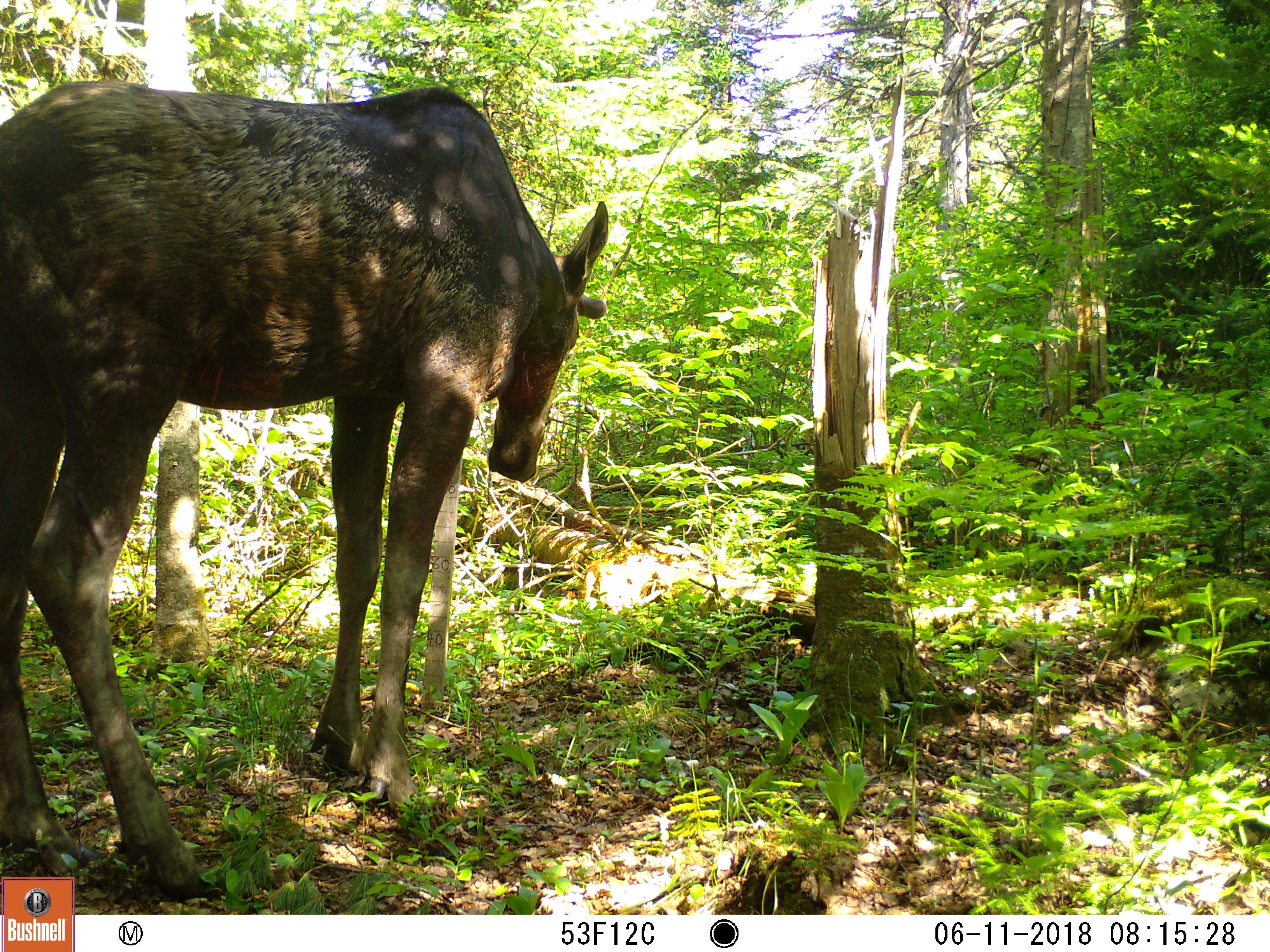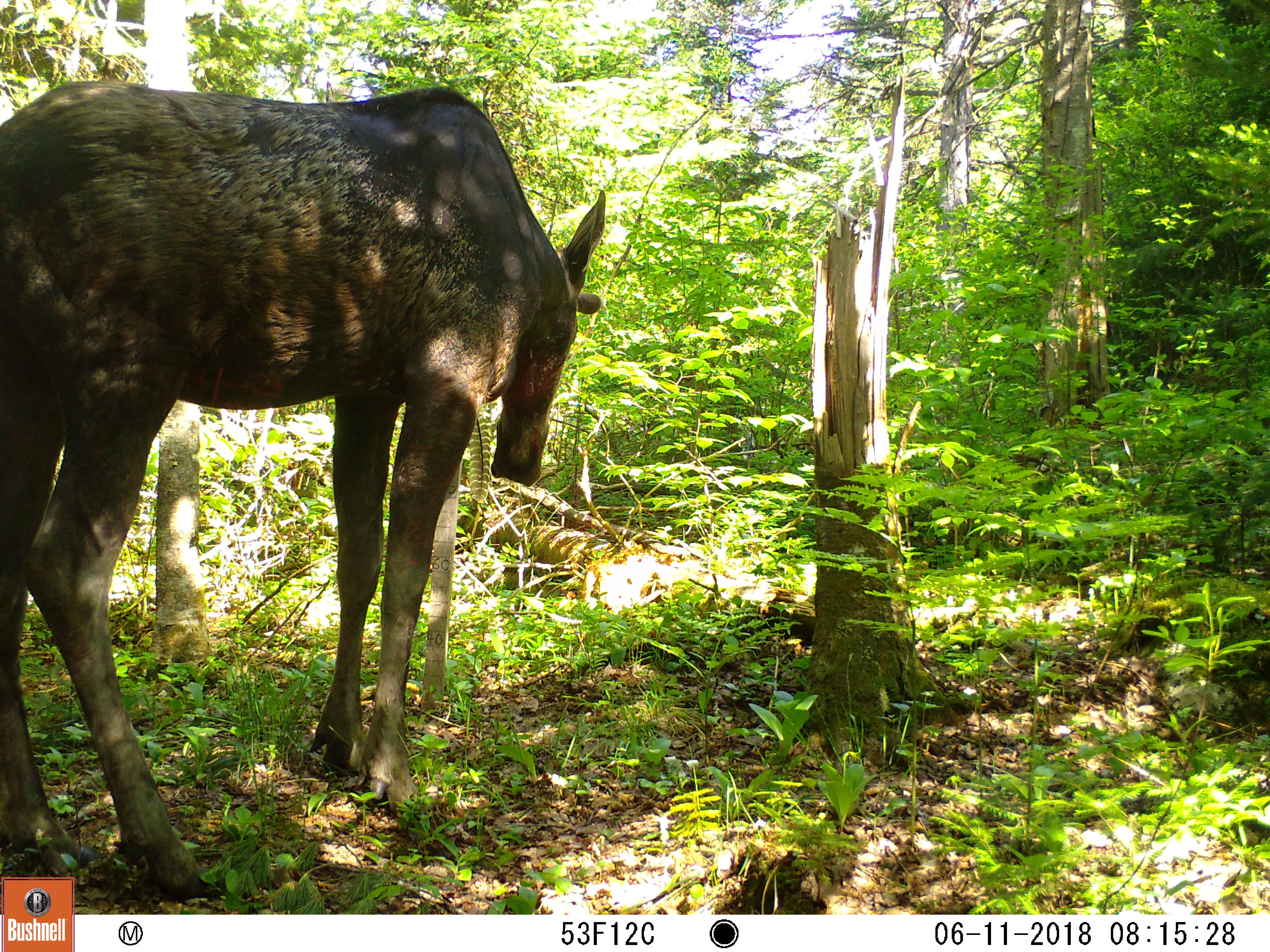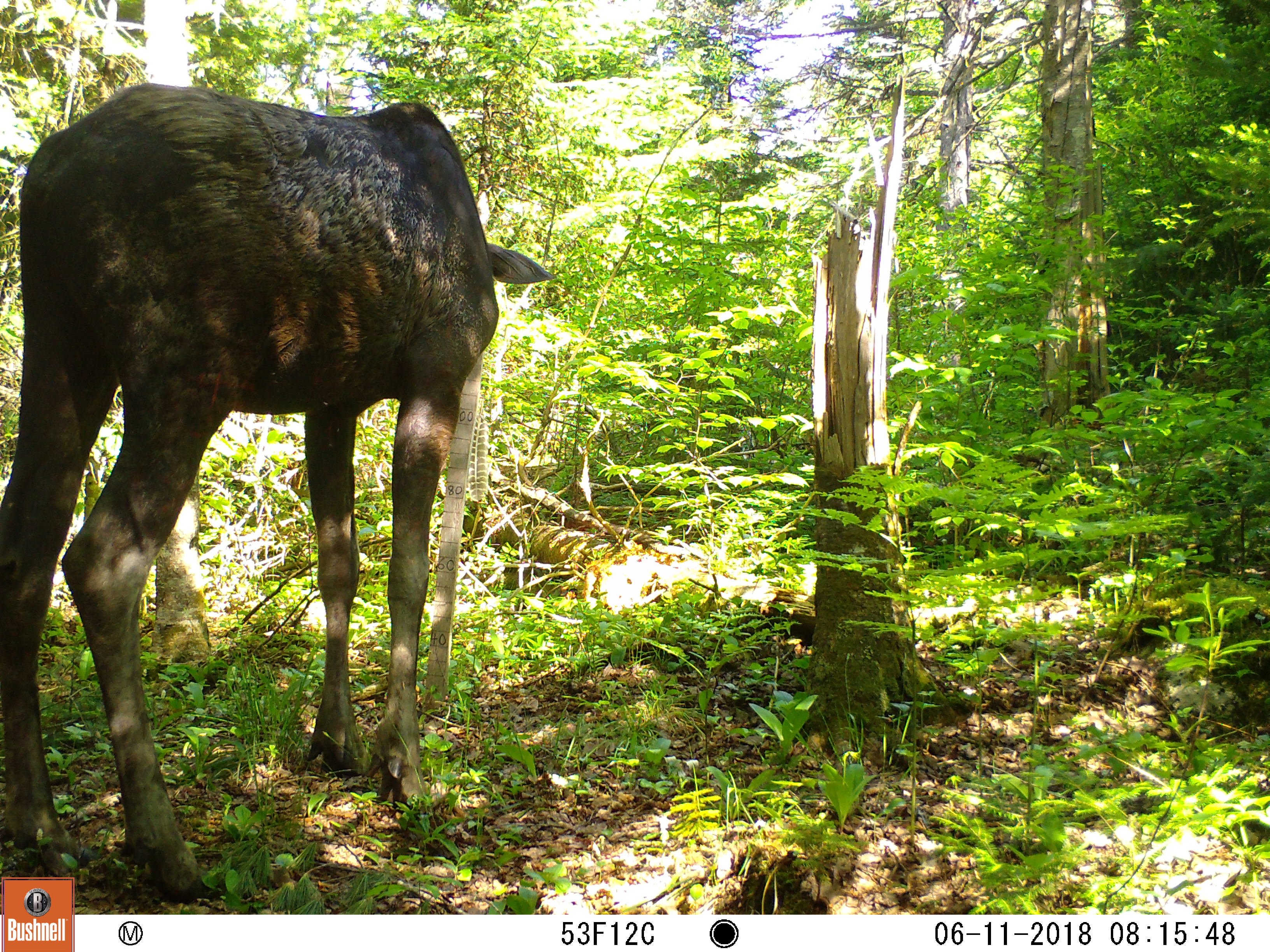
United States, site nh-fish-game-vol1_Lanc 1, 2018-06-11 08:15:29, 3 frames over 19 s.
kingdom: Animalia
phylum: Chordata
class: Mammalia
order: Artiodactyla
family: Cervidae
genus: Alces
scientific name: Alces alces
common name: moose